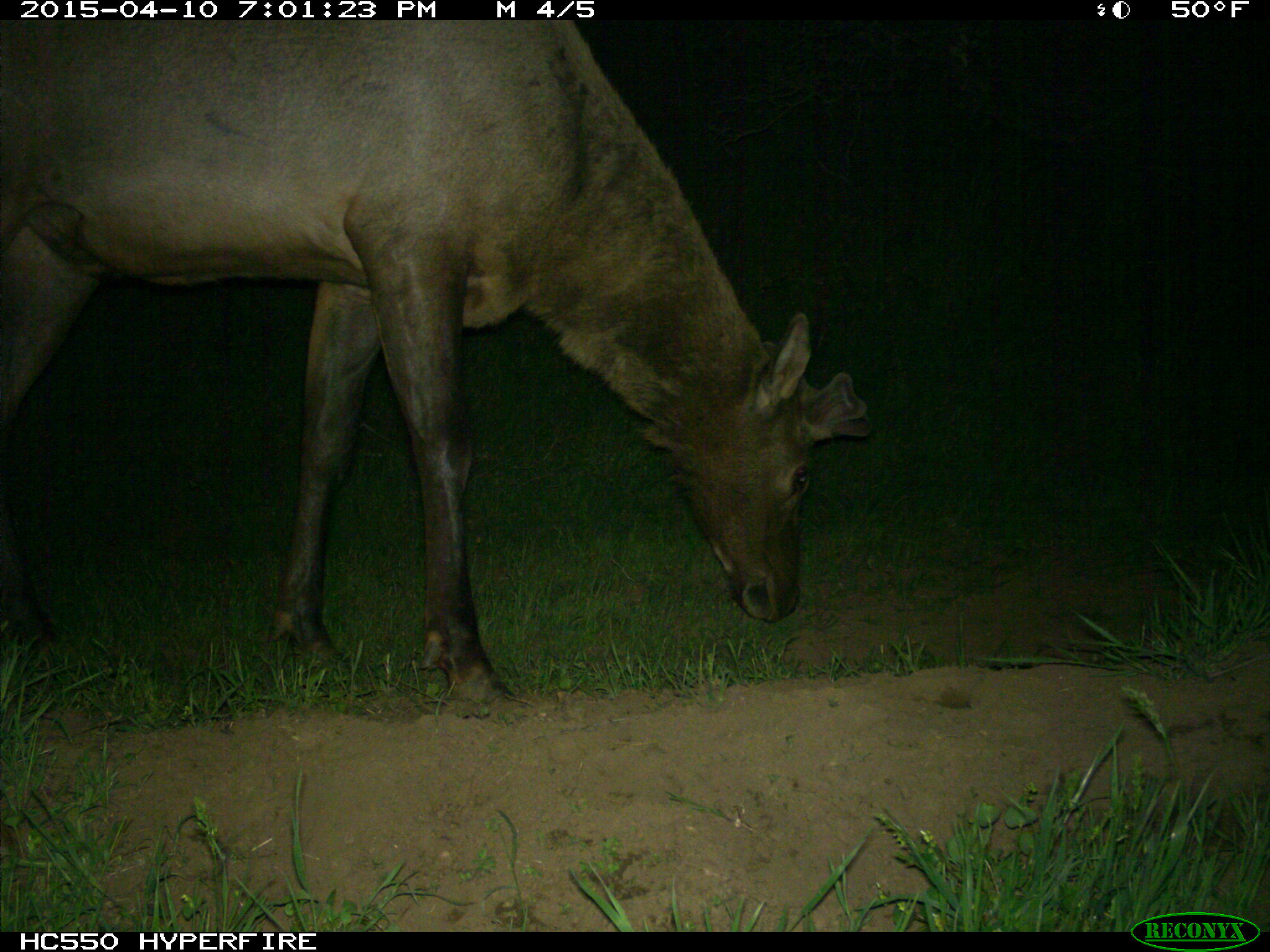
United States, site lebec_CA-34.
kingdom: Animalia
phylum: Chordata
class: Mammalia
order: Artiodactyla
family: Cervidae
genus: Cervus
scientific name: Cervus canadensis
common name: elk